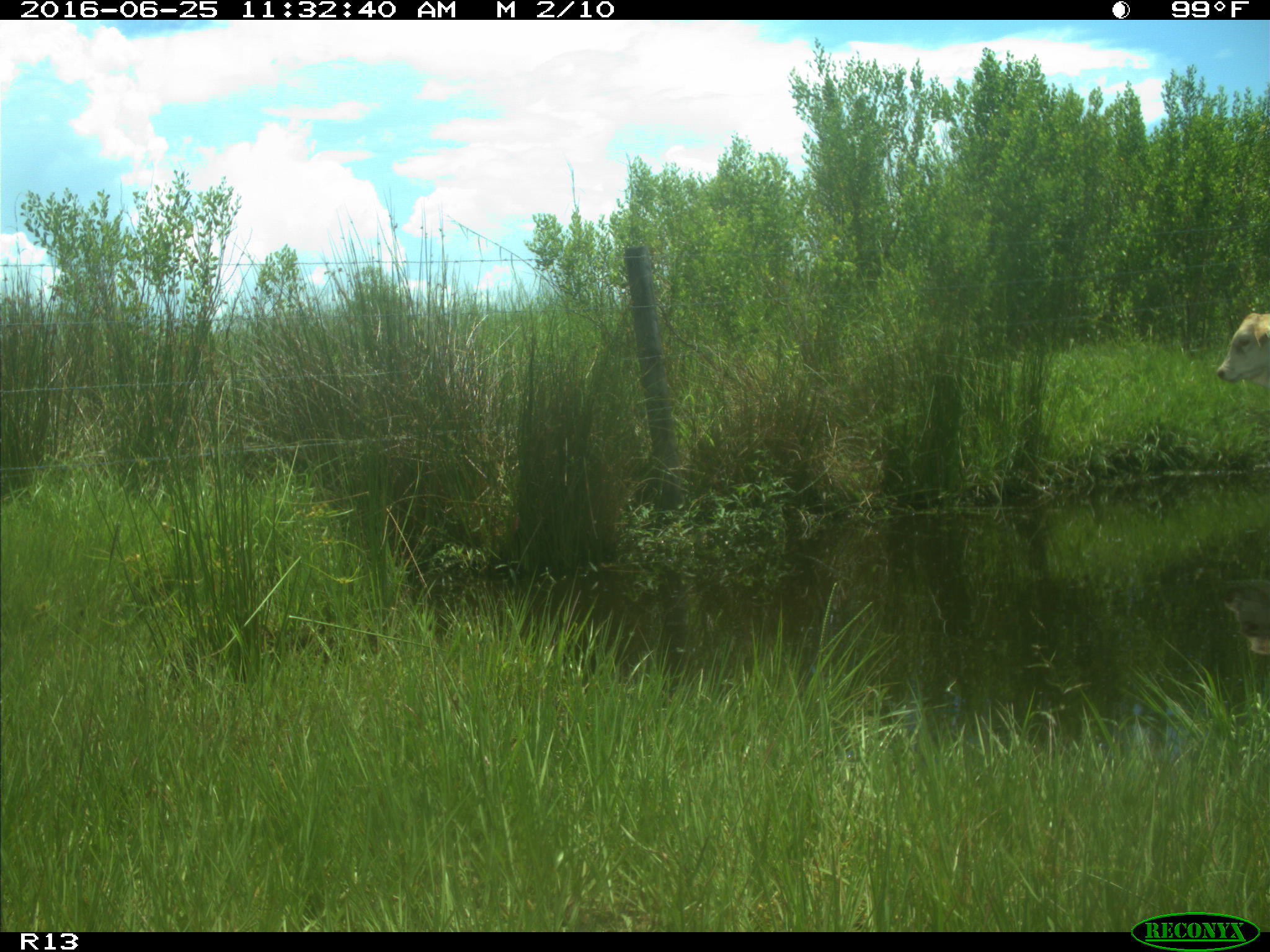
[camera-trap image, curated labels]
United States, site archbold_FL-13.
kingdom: Animalia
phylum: Chordata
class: Mammalia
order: Artiodactyla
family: Bovidae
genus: Bos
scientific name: Bos taurus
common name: domestic cow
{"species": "Bos taurus (domestic cow)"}